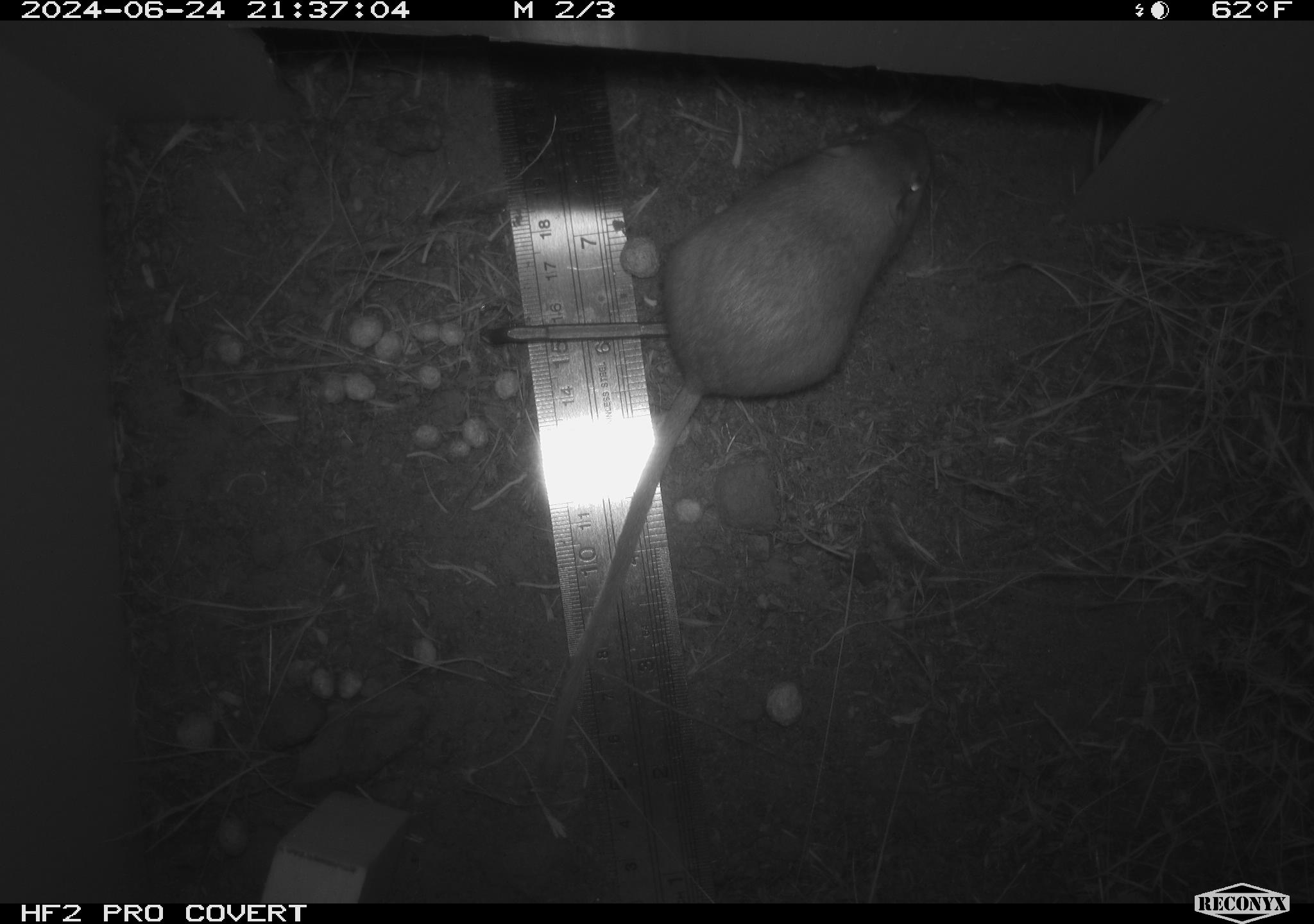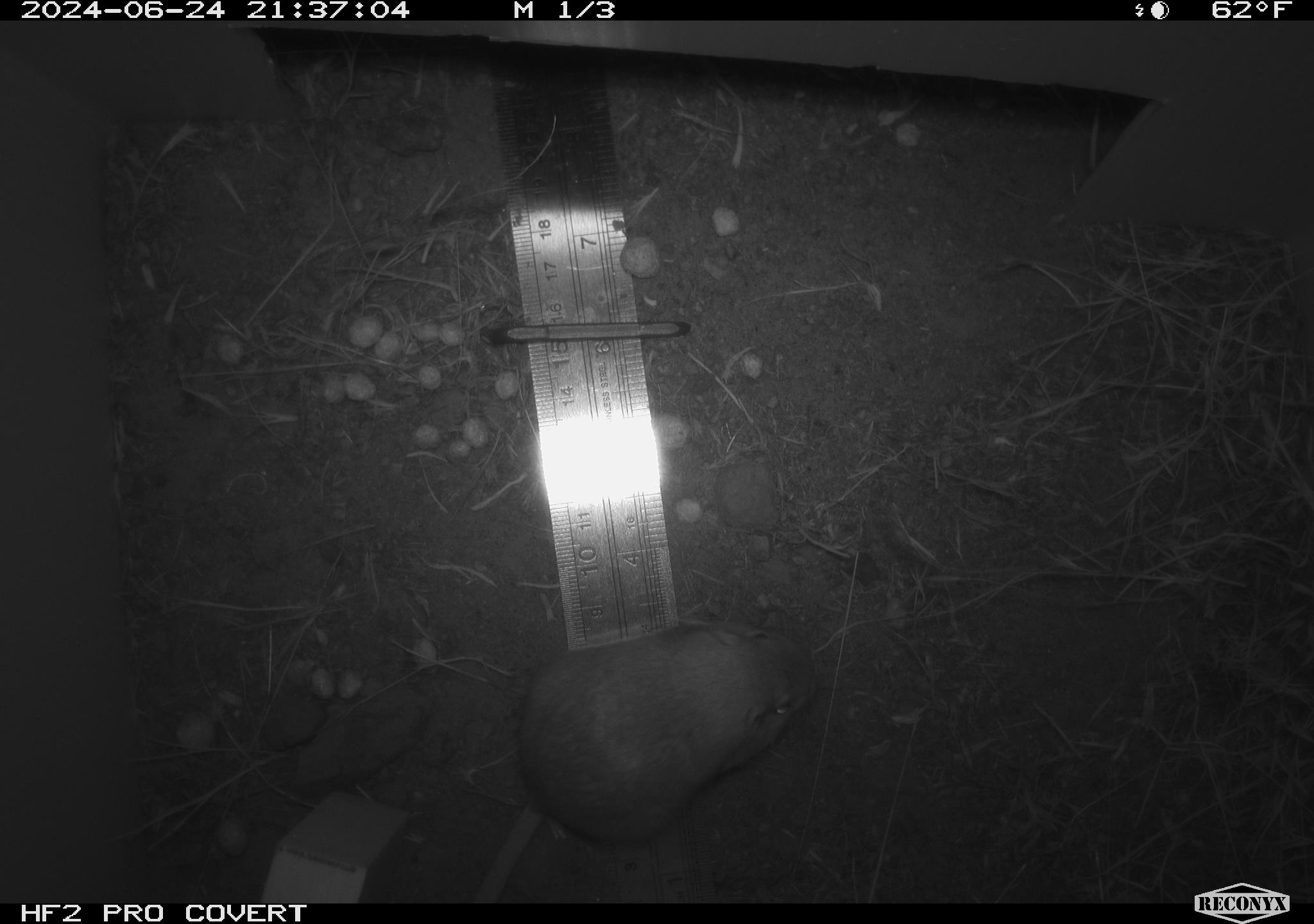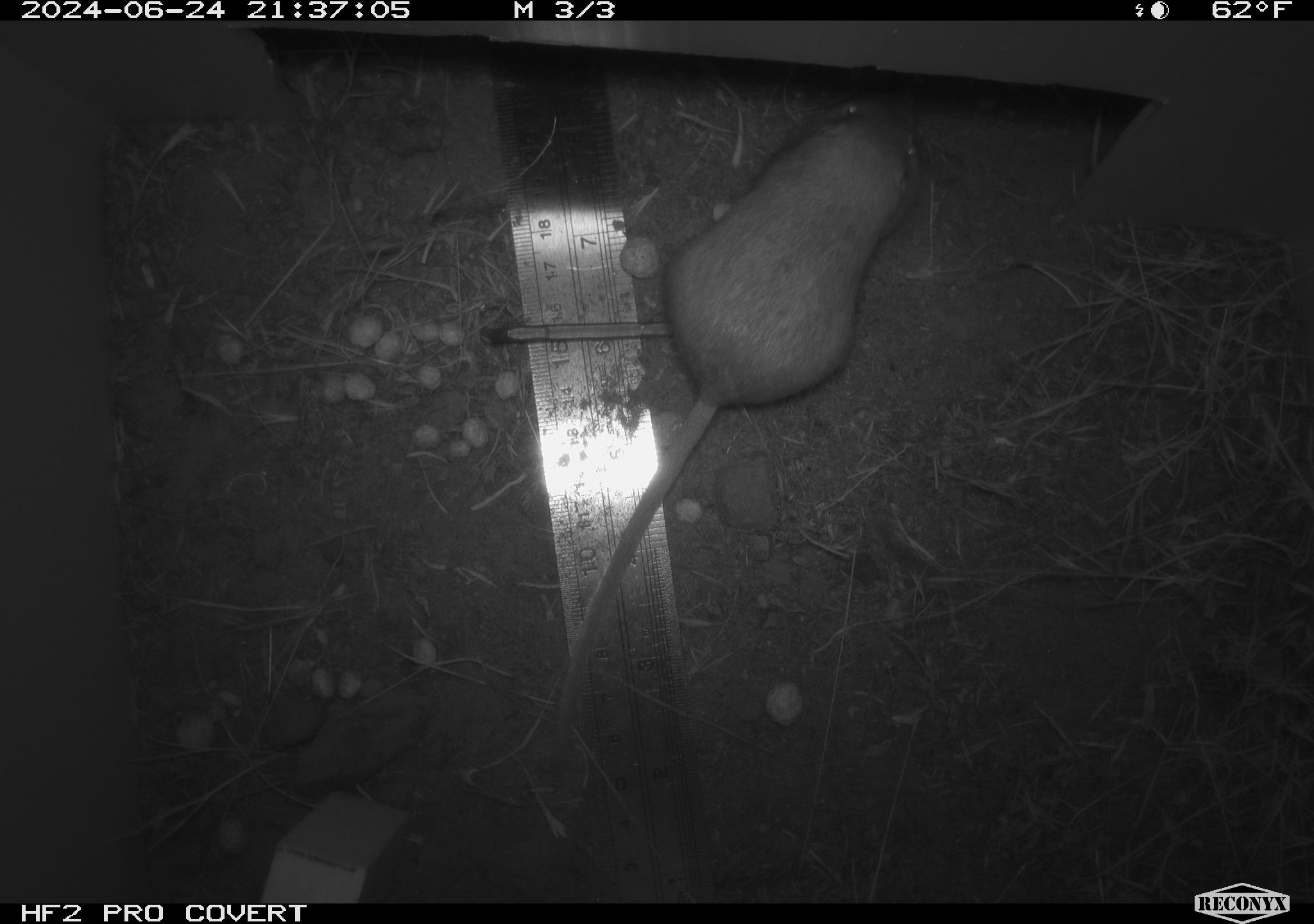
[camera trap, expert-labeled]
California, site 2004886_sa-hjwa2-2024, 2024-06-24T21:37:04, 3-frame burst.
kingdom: Animalia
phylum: Chordata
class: Mammalia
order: Rodentia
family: Heteromyidae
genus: Dipodomys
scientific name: Dipodomys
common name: kangaroo rats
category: dipodomys species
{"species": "dipodomys species (kangaroo rats) (Dipodomys)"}